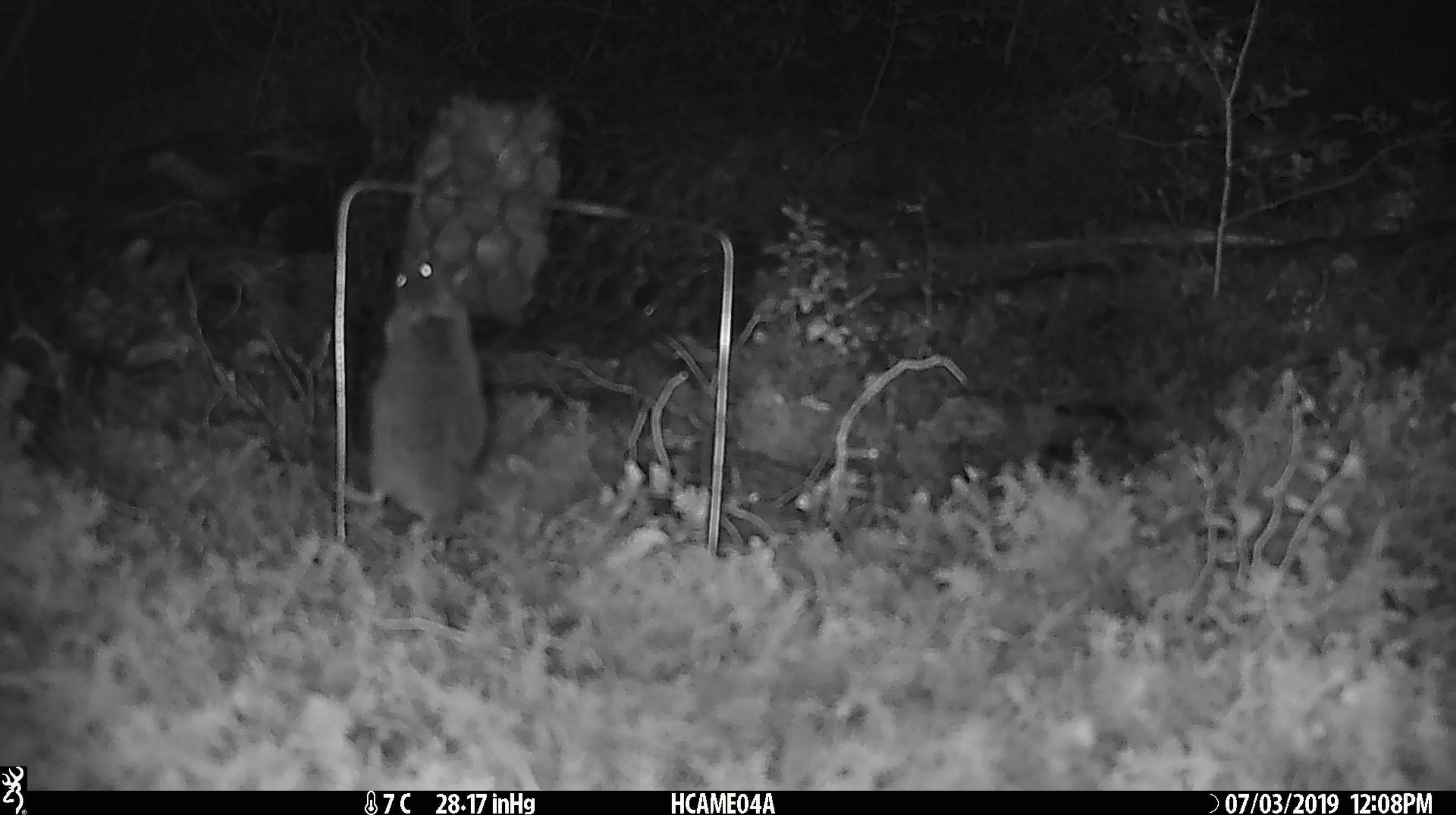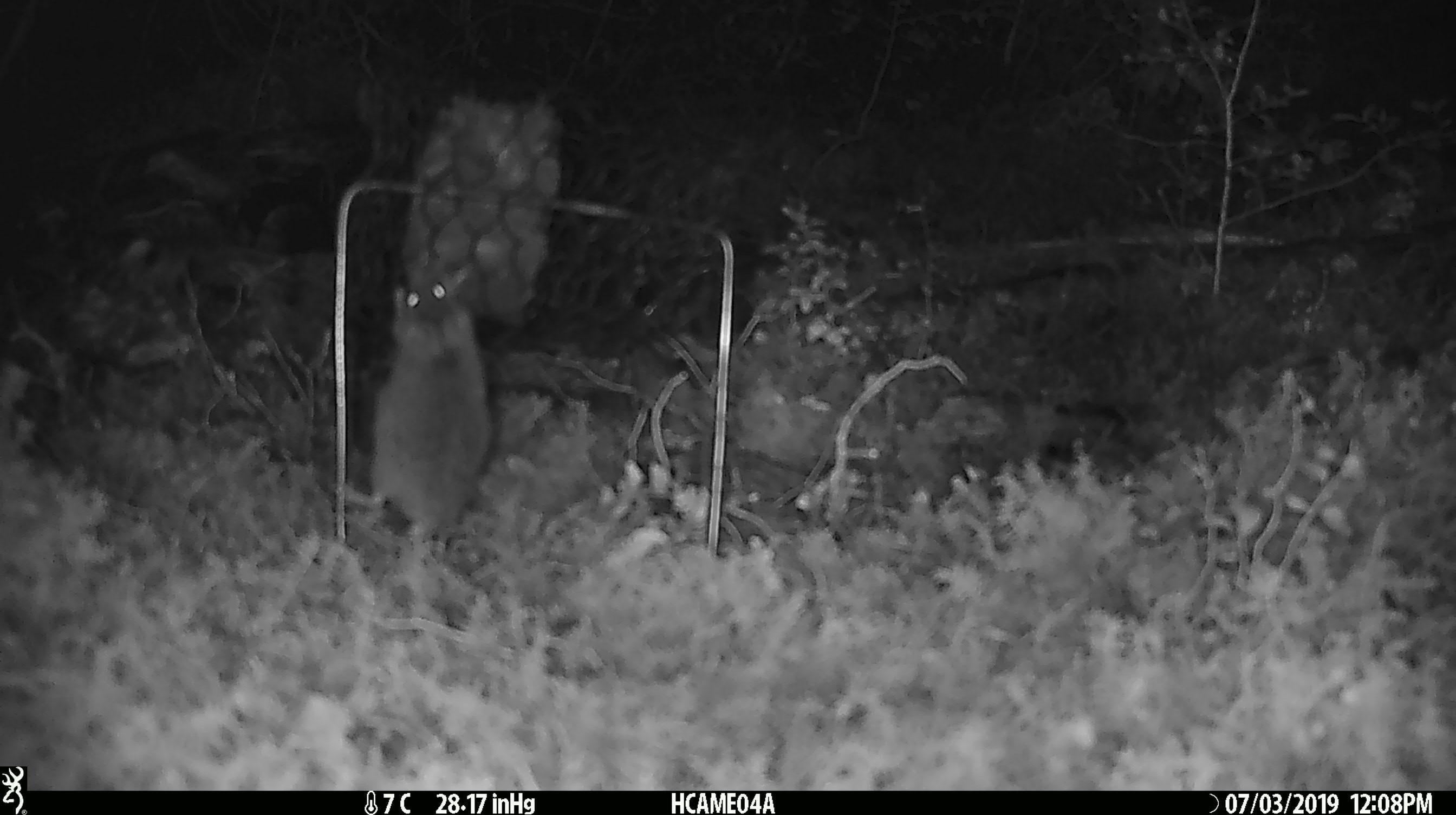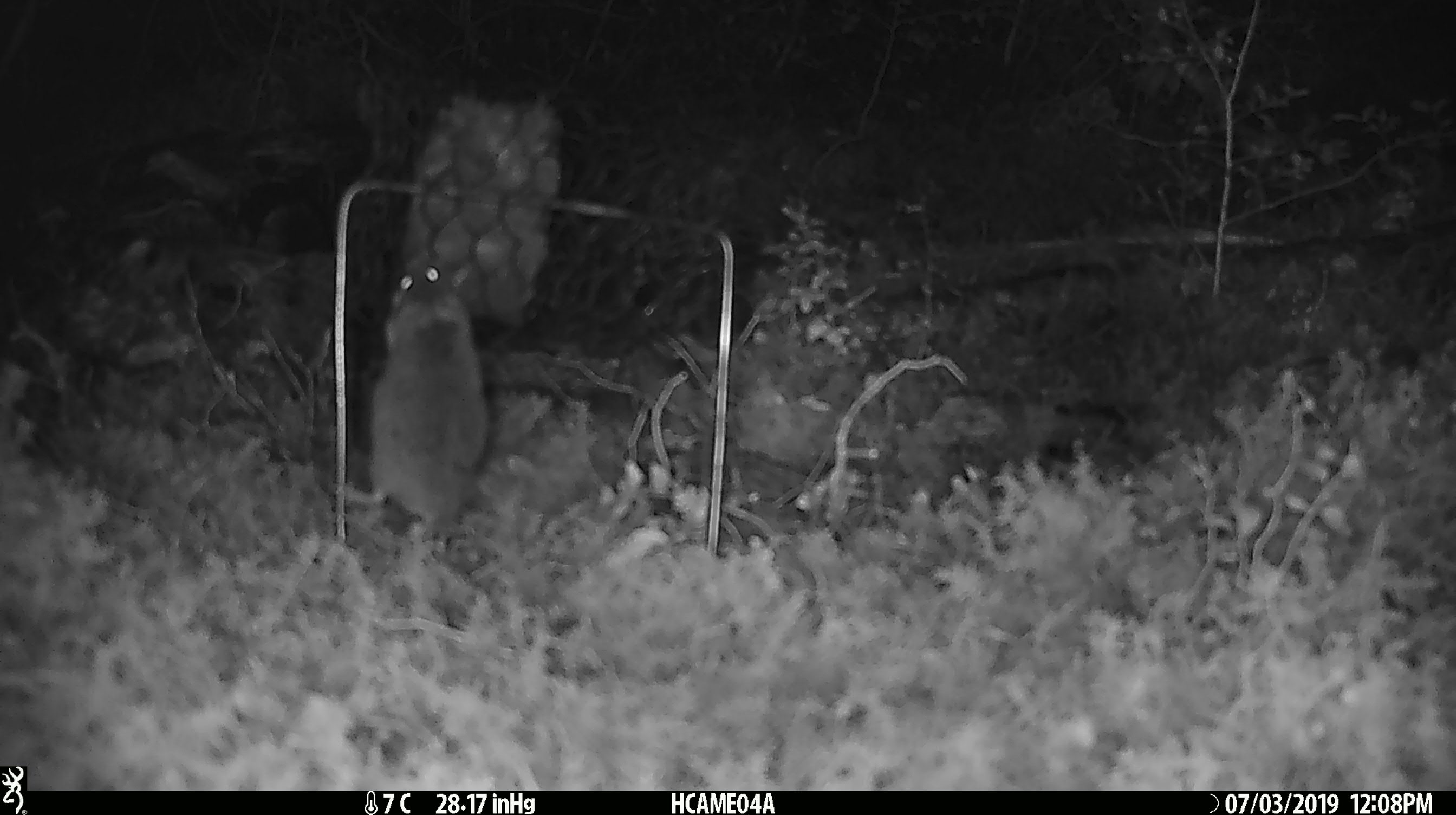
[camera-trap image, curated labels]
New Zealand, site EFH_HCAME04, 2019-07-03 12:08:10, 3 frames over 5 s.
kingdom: Animalia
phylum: Chordata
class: Mammalia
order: Rodentia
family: Muridae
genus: Mus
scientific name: Mus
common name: mouse